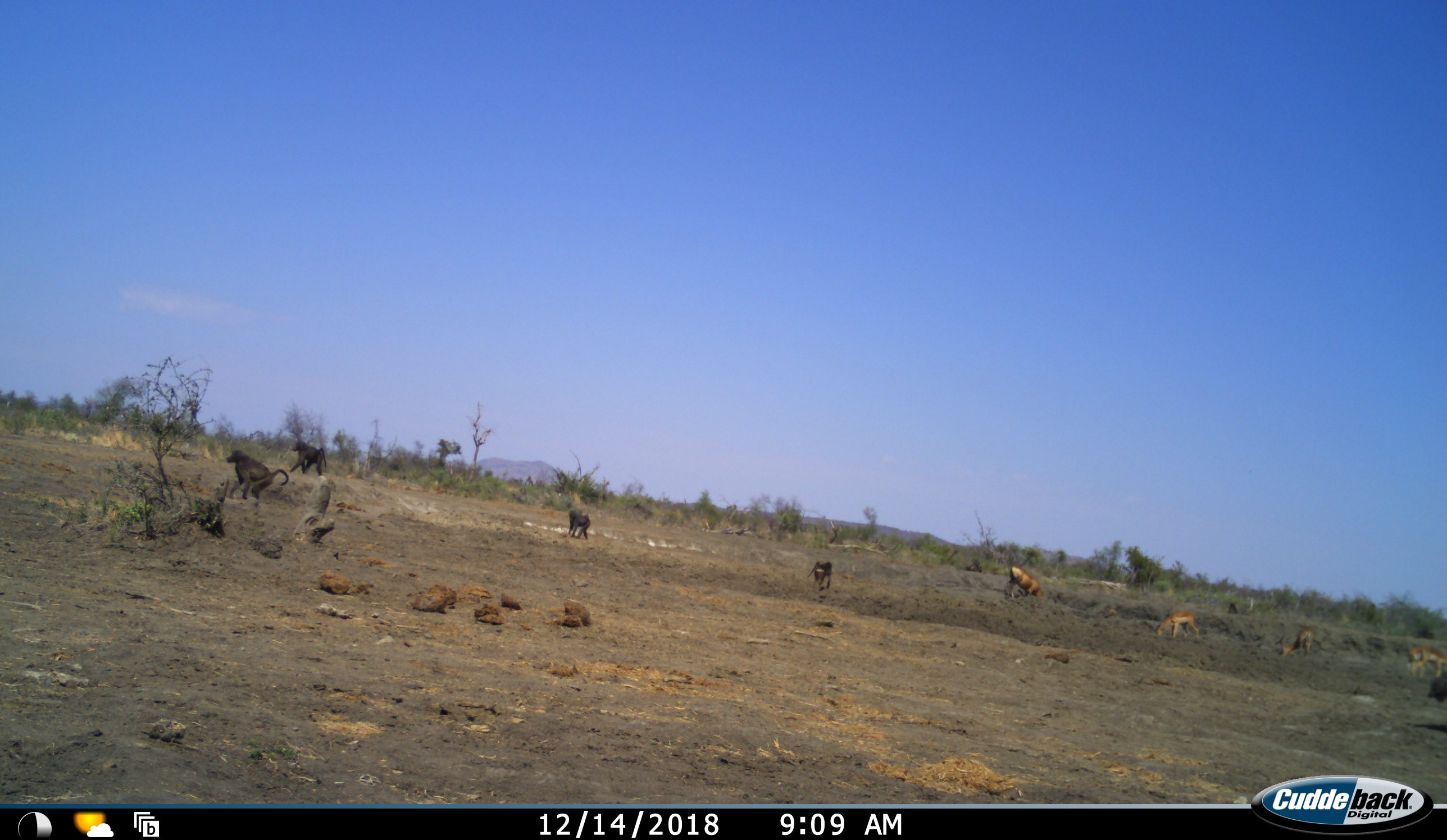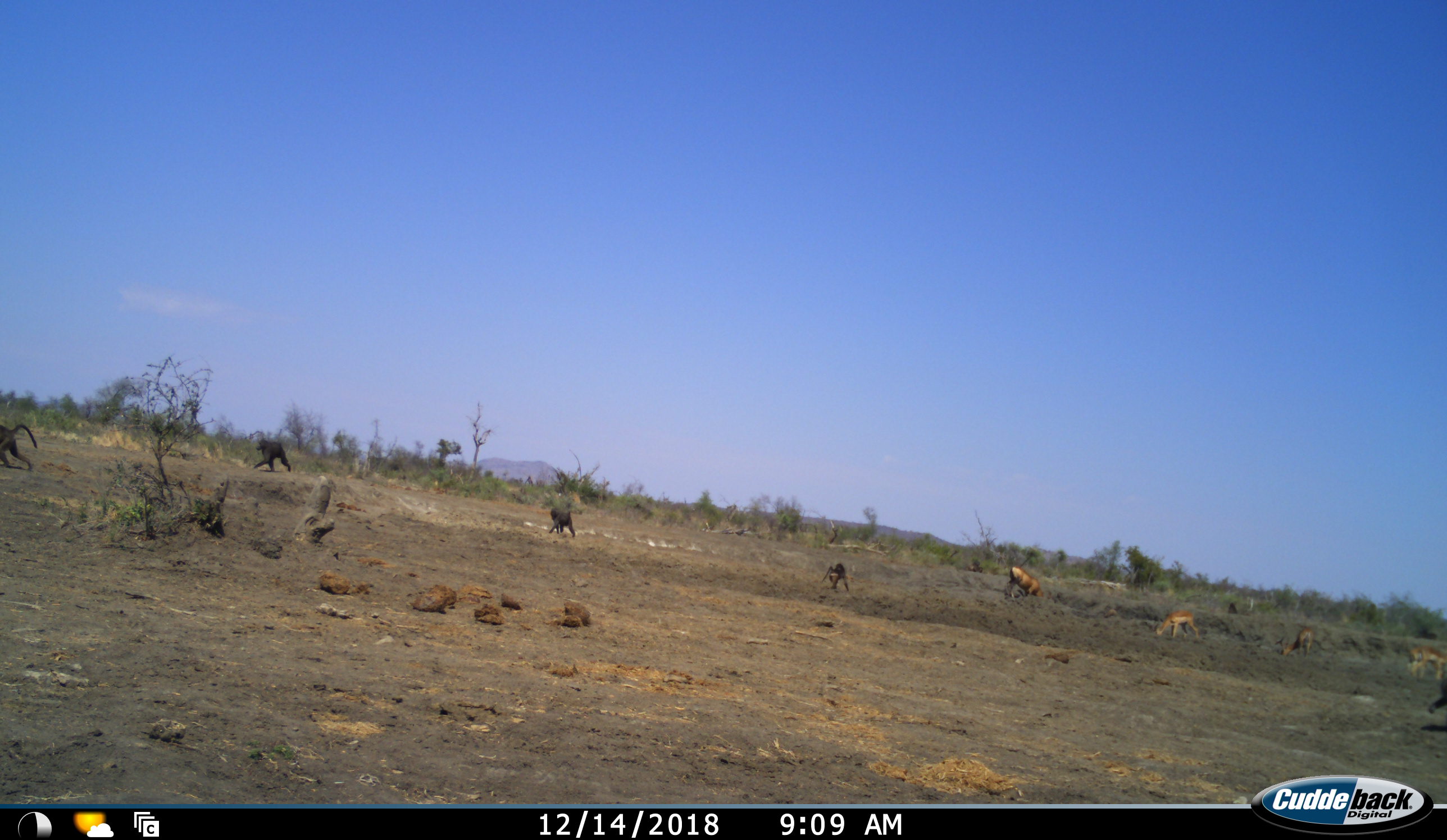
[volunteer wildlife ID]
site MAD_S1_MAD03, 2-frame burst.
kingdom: Animalia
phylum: Chordata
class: Mammalia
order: Primates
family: Cercopithecidae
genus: Papio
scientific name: Papio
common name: baboon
Baboon (Papio), count 6. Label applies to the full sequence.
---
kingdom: Animalia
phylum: Chordata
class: Mammalia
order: Artiodactyla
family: Bovidae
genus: Aepyceros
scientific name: Aepyceros melampus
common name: impala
Impala (Aepyceros melampus), count 5. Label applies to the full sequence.